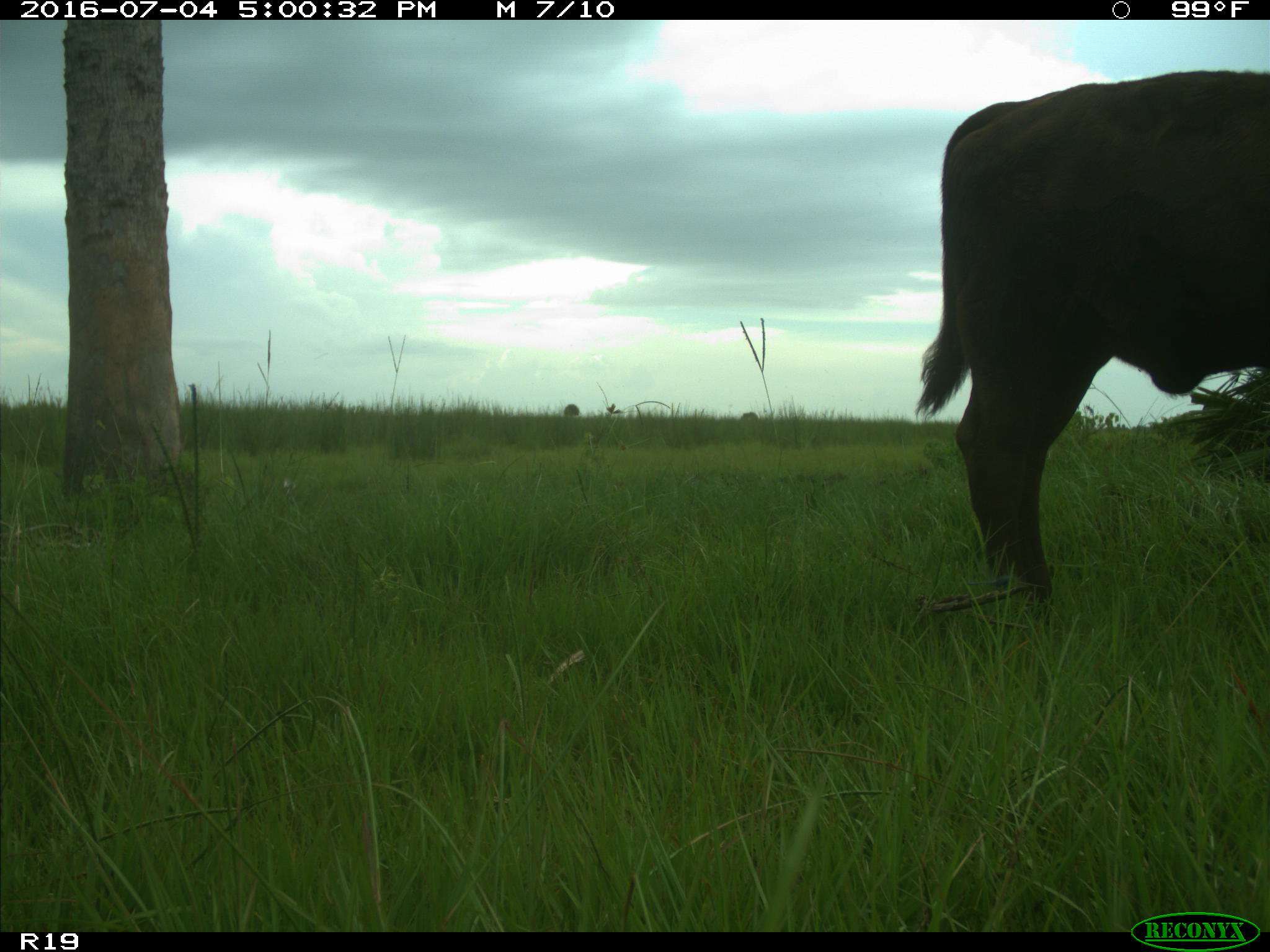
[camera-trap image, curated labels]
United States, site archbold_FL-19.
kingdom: Animalia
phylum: Chordata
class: Mammalia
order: Artiodactyla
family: Bovidae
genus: Bos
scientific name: Bos taurus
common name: domestic cow